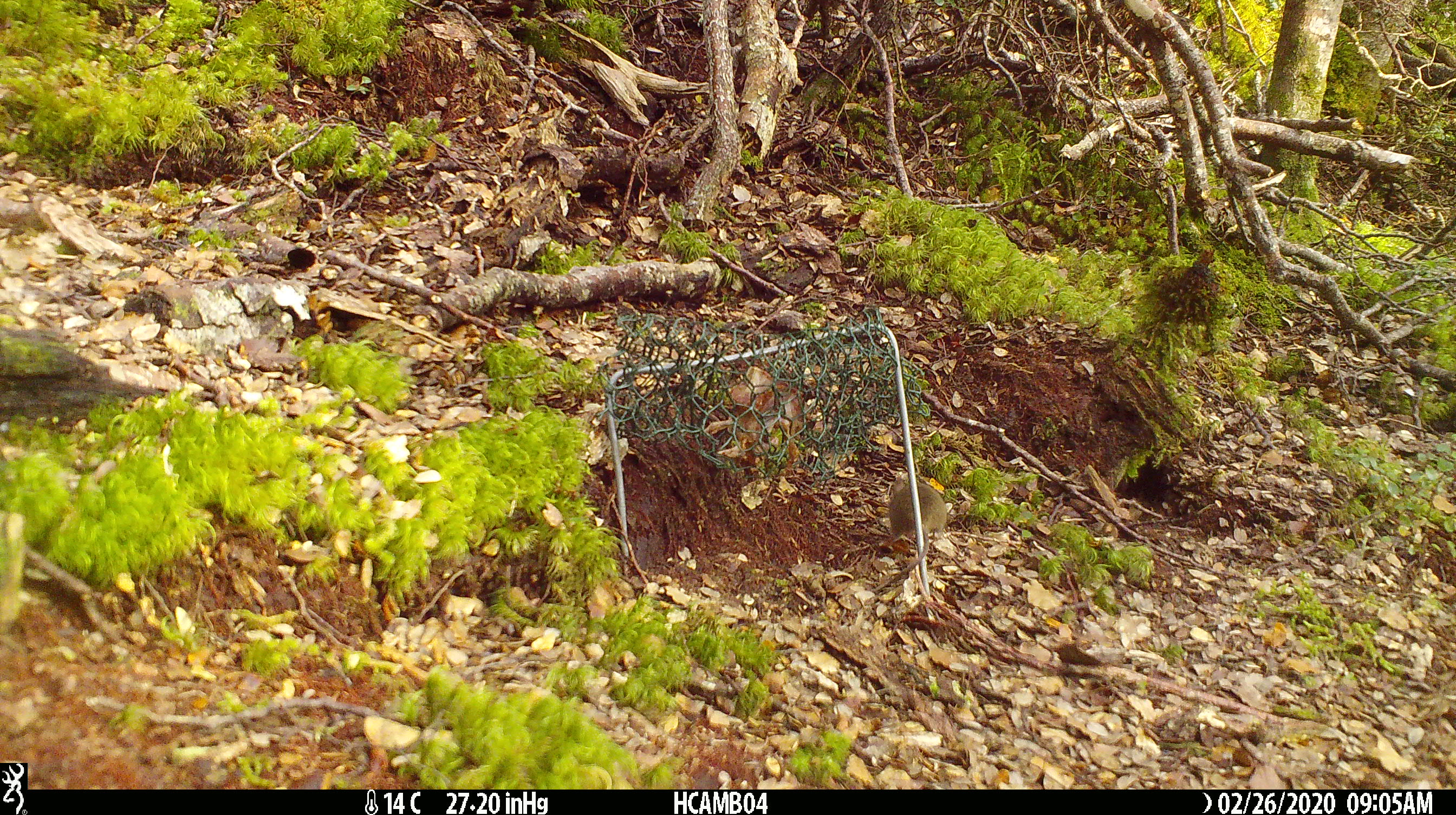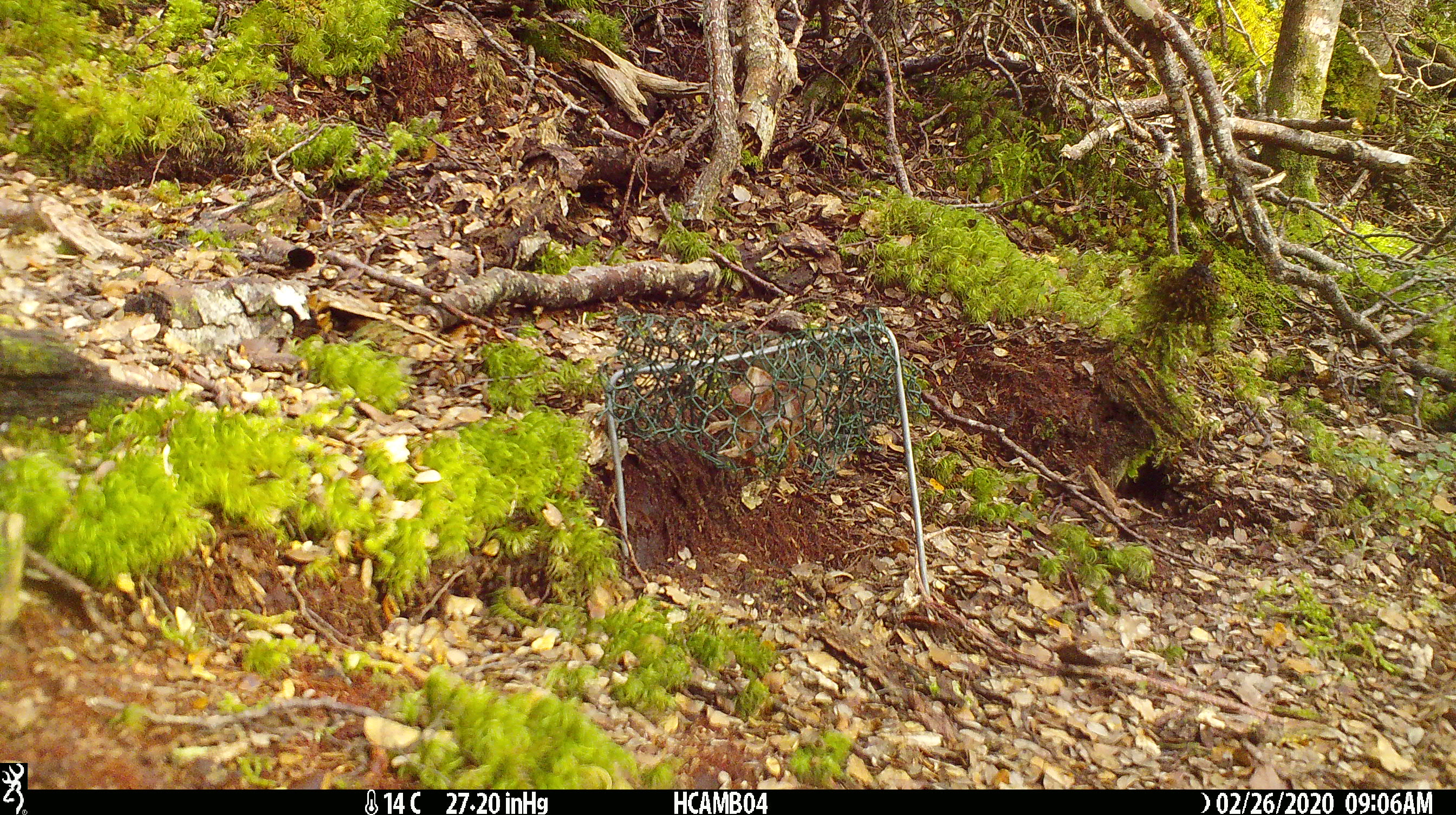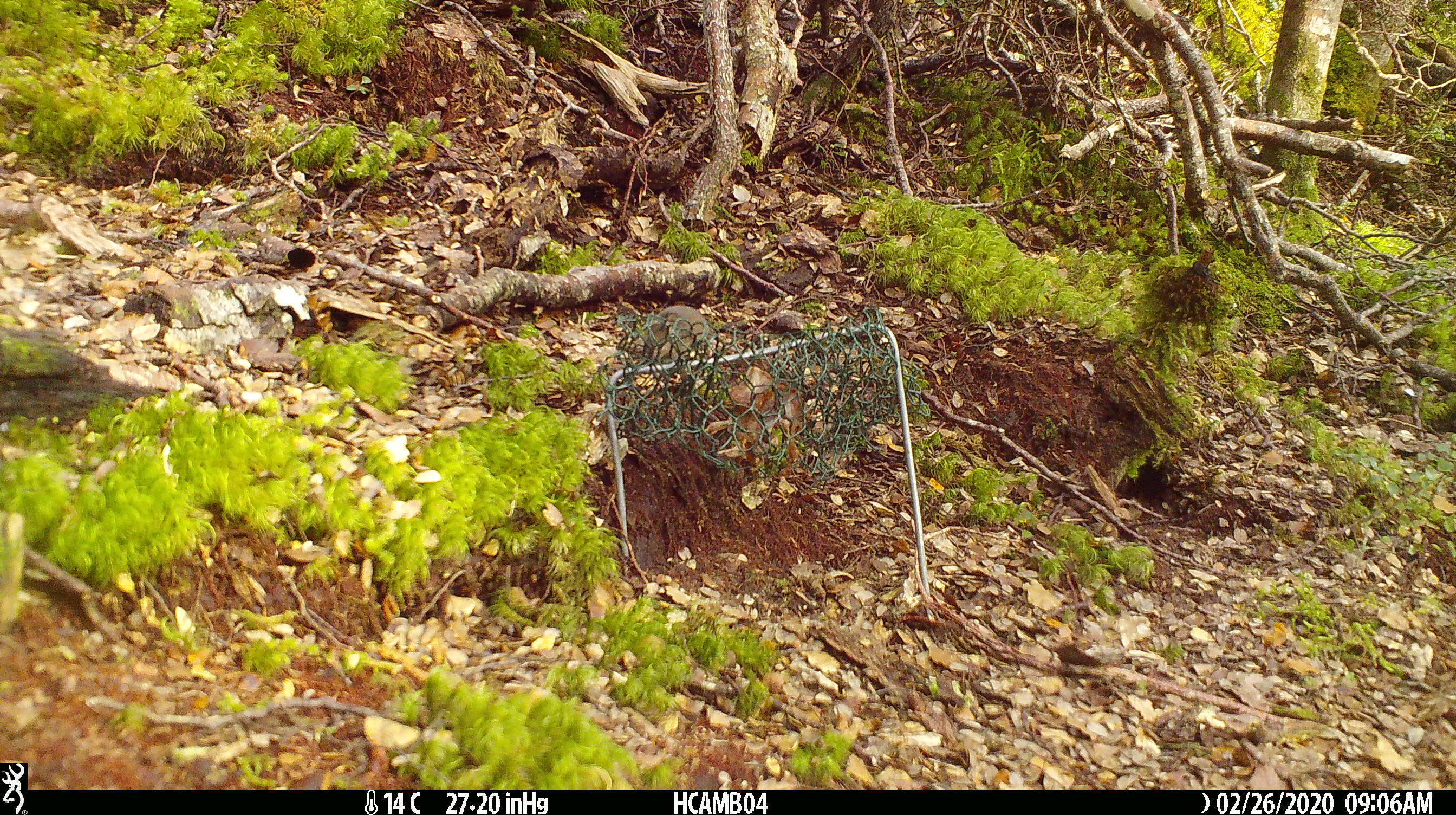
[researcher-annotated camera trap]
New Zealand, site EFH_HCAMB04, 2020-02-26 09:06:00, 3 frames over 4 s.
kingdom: Animalia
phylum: Chordata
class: Mammalia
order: Rodentia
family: Muridae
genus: Mus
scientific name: Mus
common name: mouse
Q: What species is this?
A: Mouse (Mus).